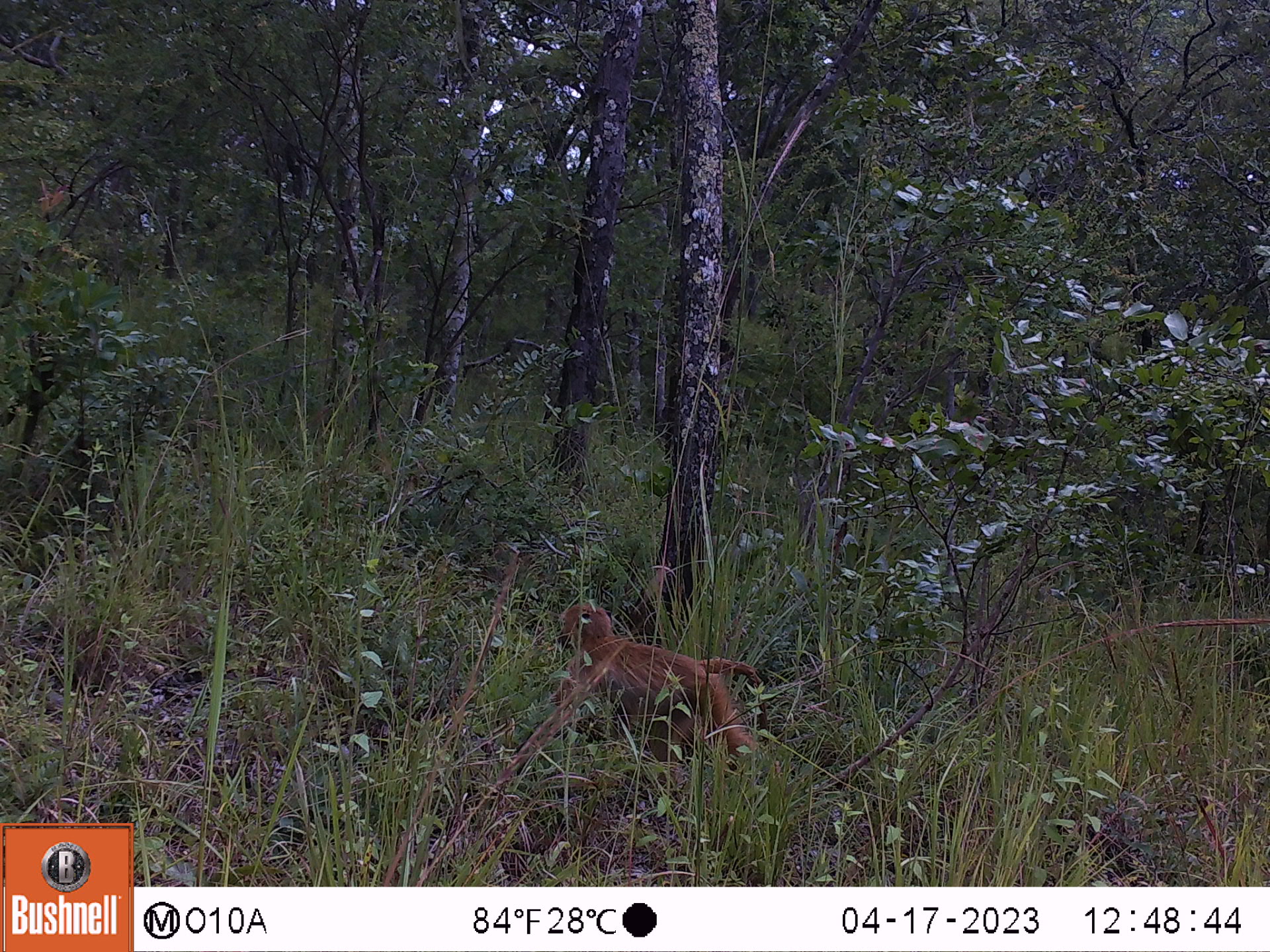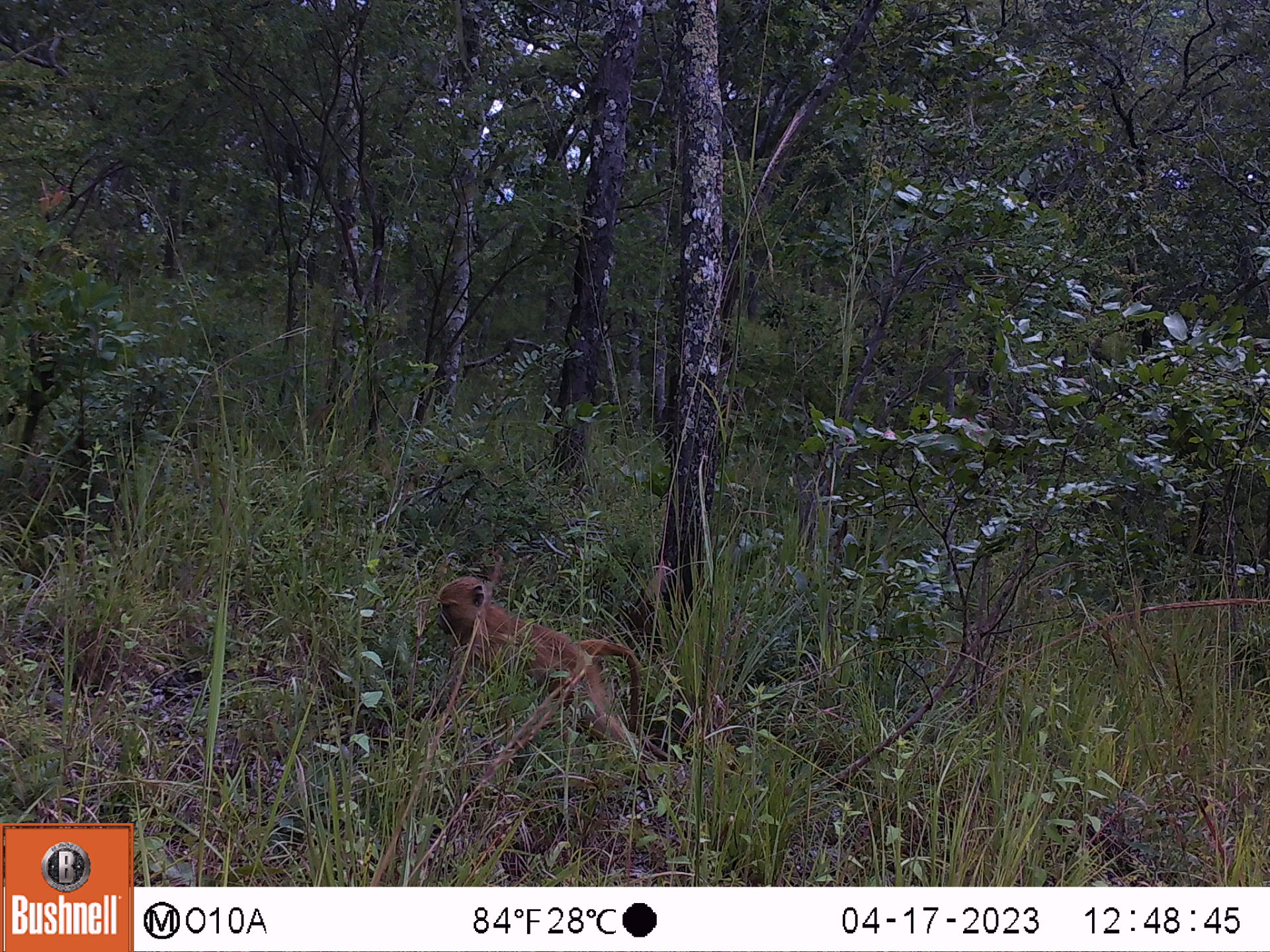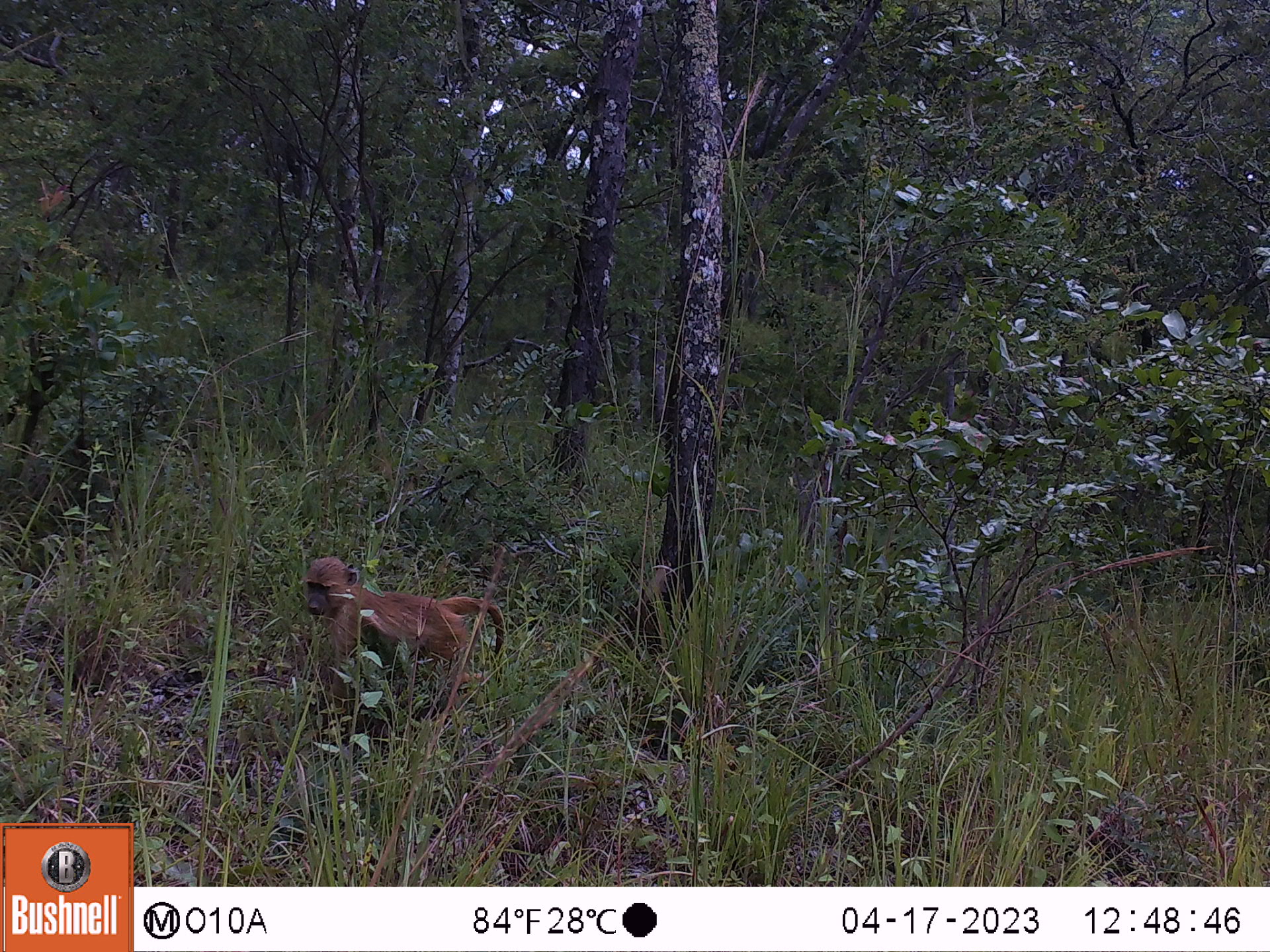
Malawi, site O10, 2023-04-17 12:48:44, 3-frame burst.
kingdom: Animalia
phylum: Chordata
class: Mammalia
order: Primates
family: Cercopithecidae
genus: Papio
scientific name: Papio cynocephalus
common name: yellow baboon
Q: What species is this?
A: Yellow baboon (Papio cynocephalus).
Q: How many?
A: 1.